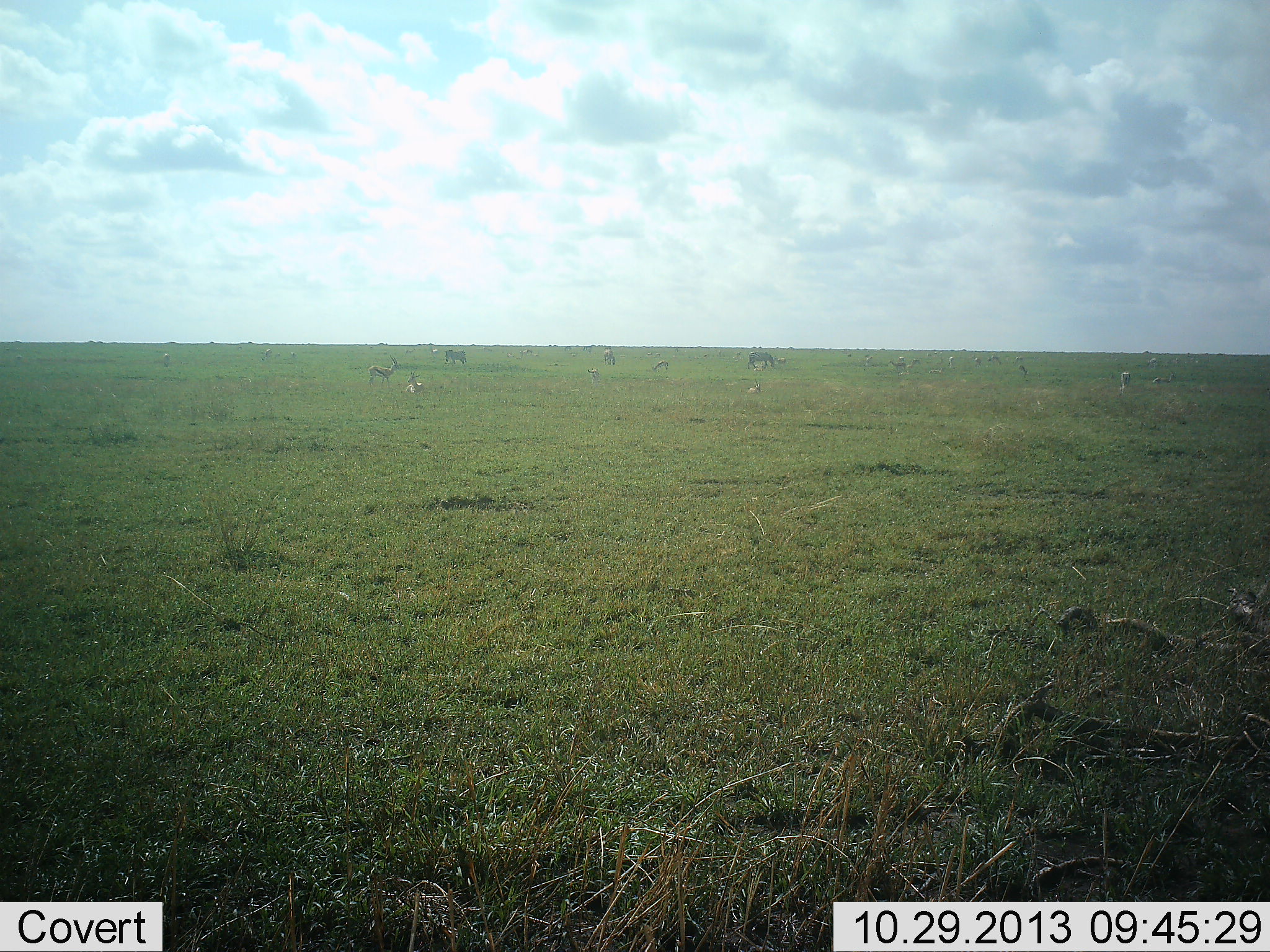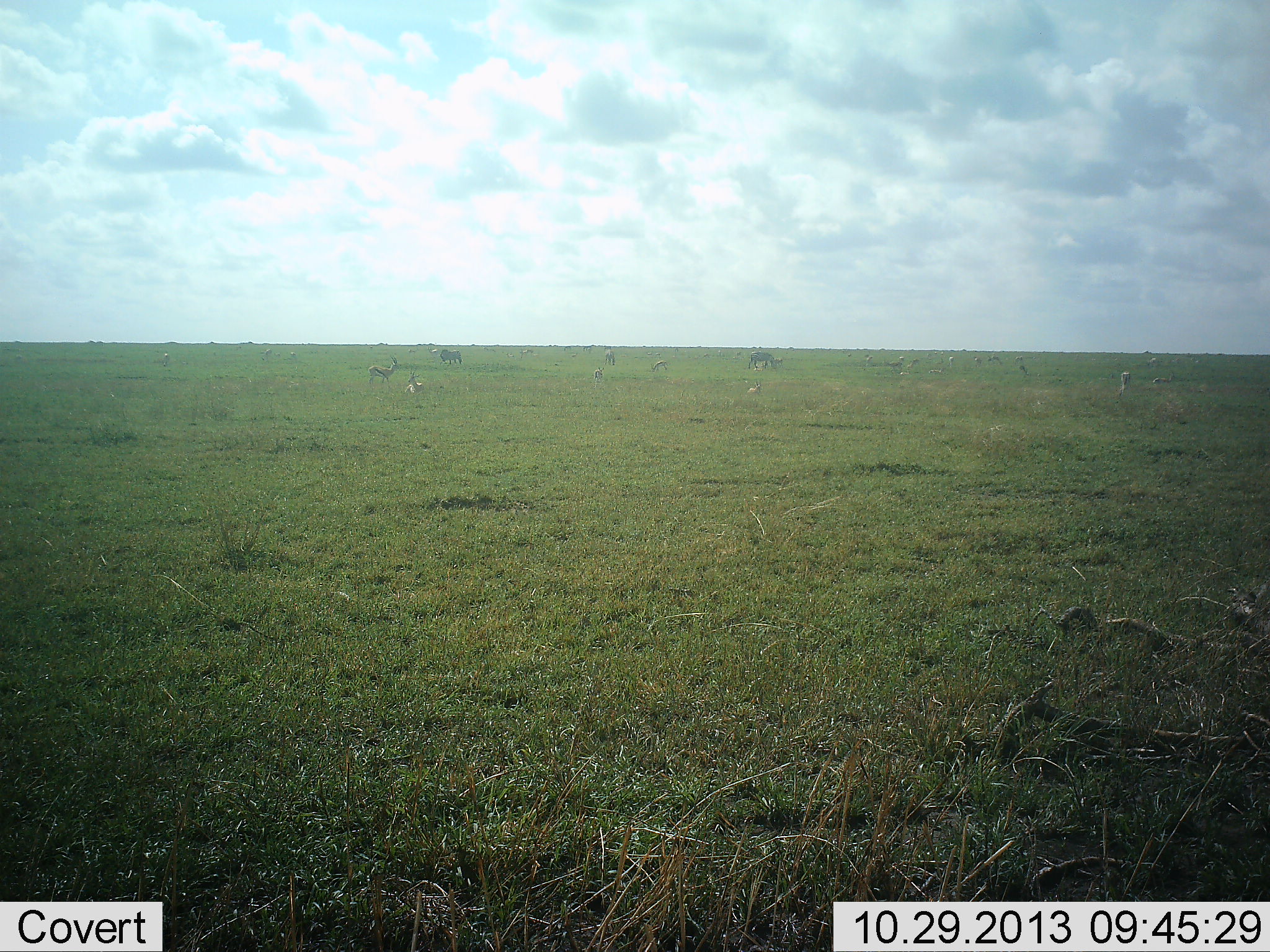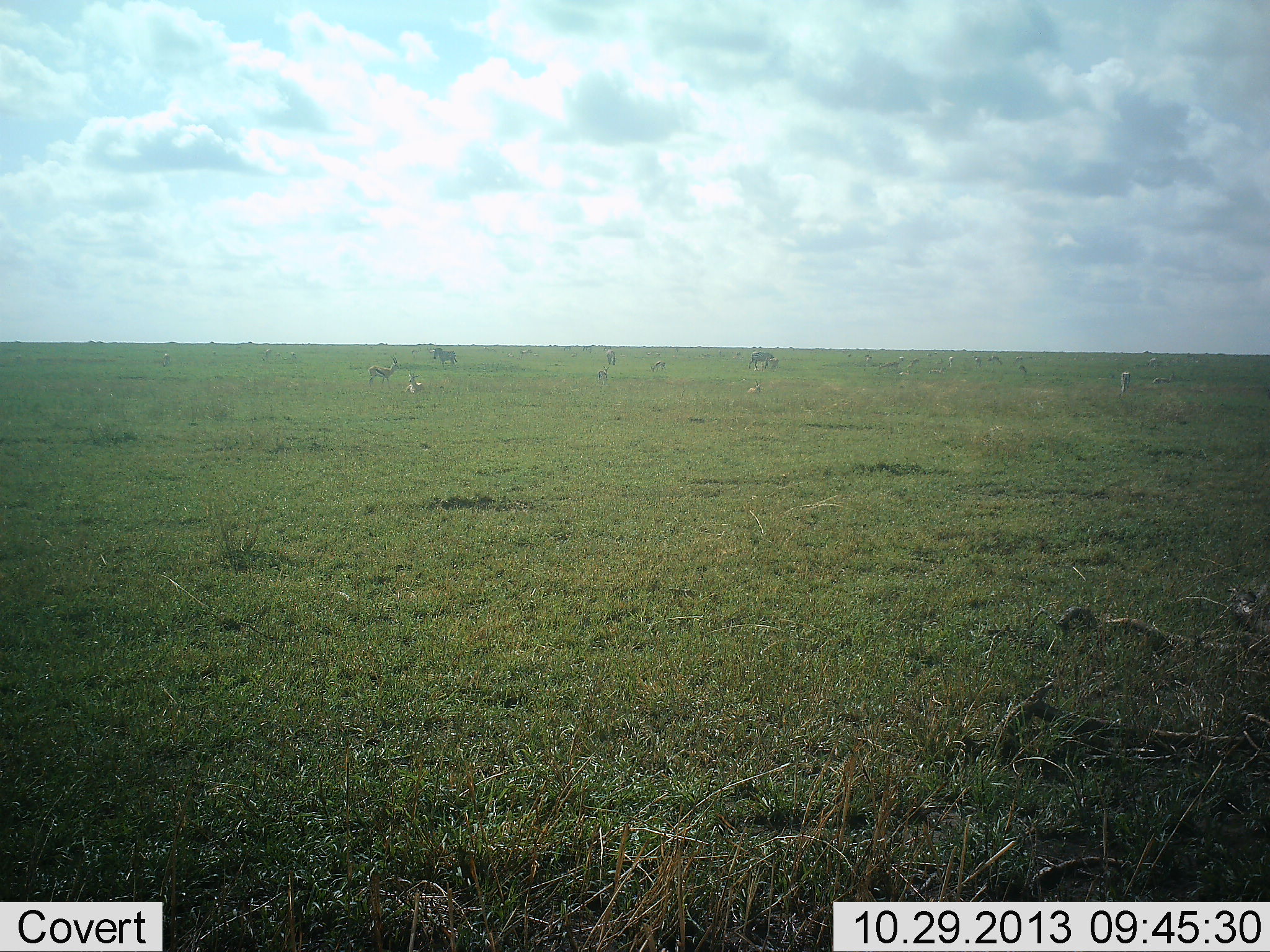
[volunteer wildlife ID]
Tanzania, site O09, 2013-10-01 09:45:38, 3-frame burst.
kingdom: Animalia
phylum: Chordata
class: Mammalia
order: Artiodactyla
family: Bovidae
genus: Eudorcas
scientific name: Eudorcas thomsonii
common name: thomson's gazelle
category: gazellethomsons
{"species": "gazellethomsons (thomson's gazelle) (Eudorcas thomsonii)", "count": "11-50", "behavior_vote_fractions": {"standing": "70%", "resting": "30%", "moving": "50%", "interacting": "0%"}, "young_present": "10%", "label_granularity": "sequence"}